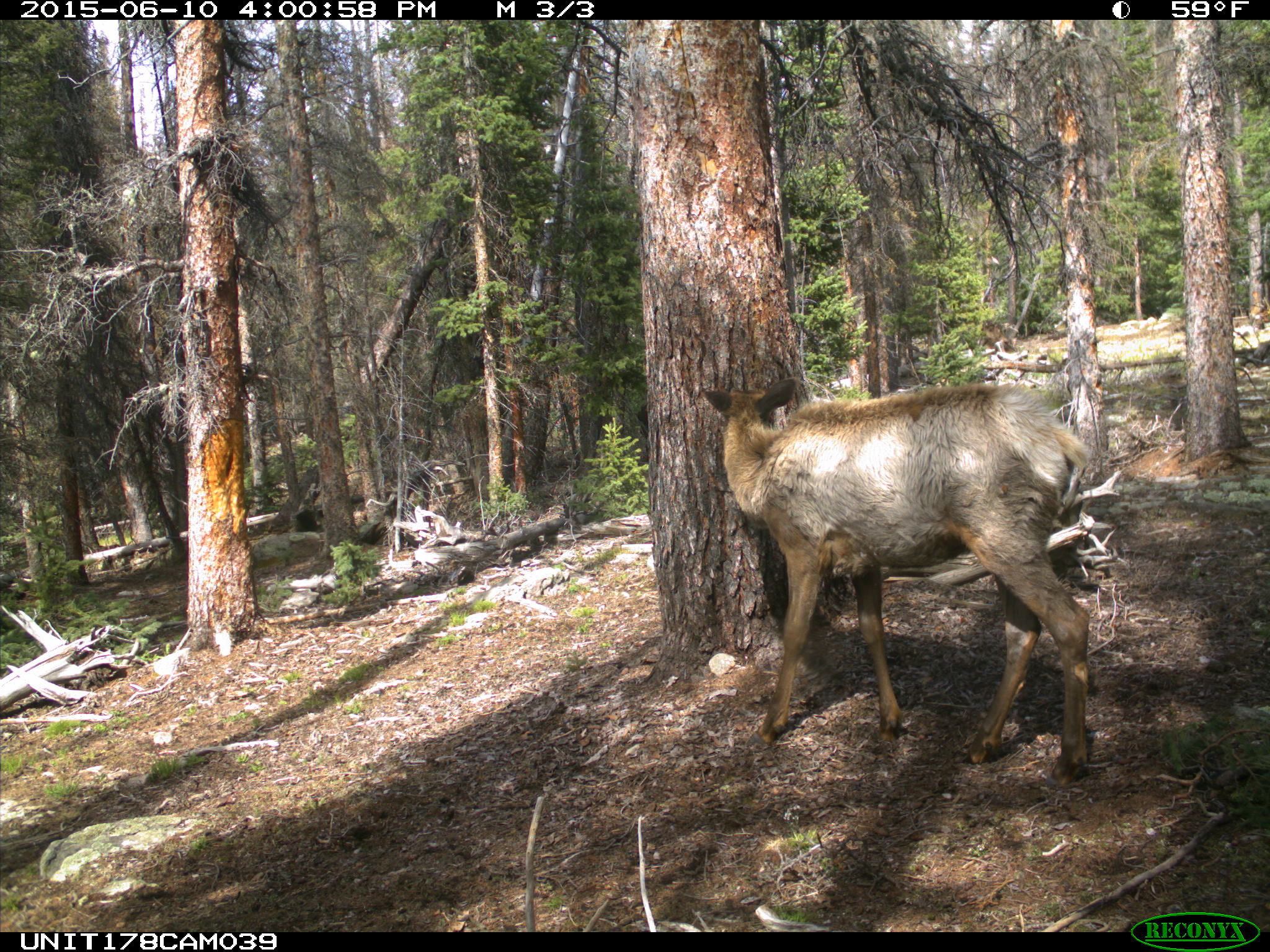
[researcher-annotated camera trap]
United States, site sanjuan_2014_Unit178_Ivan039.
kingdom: Animalia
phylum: Chordata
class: Mammalia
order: Artiodactyla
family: Cervidae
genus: Cervus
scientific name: Cervus elaphus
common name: red deer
Cervus elaphus (red deer).